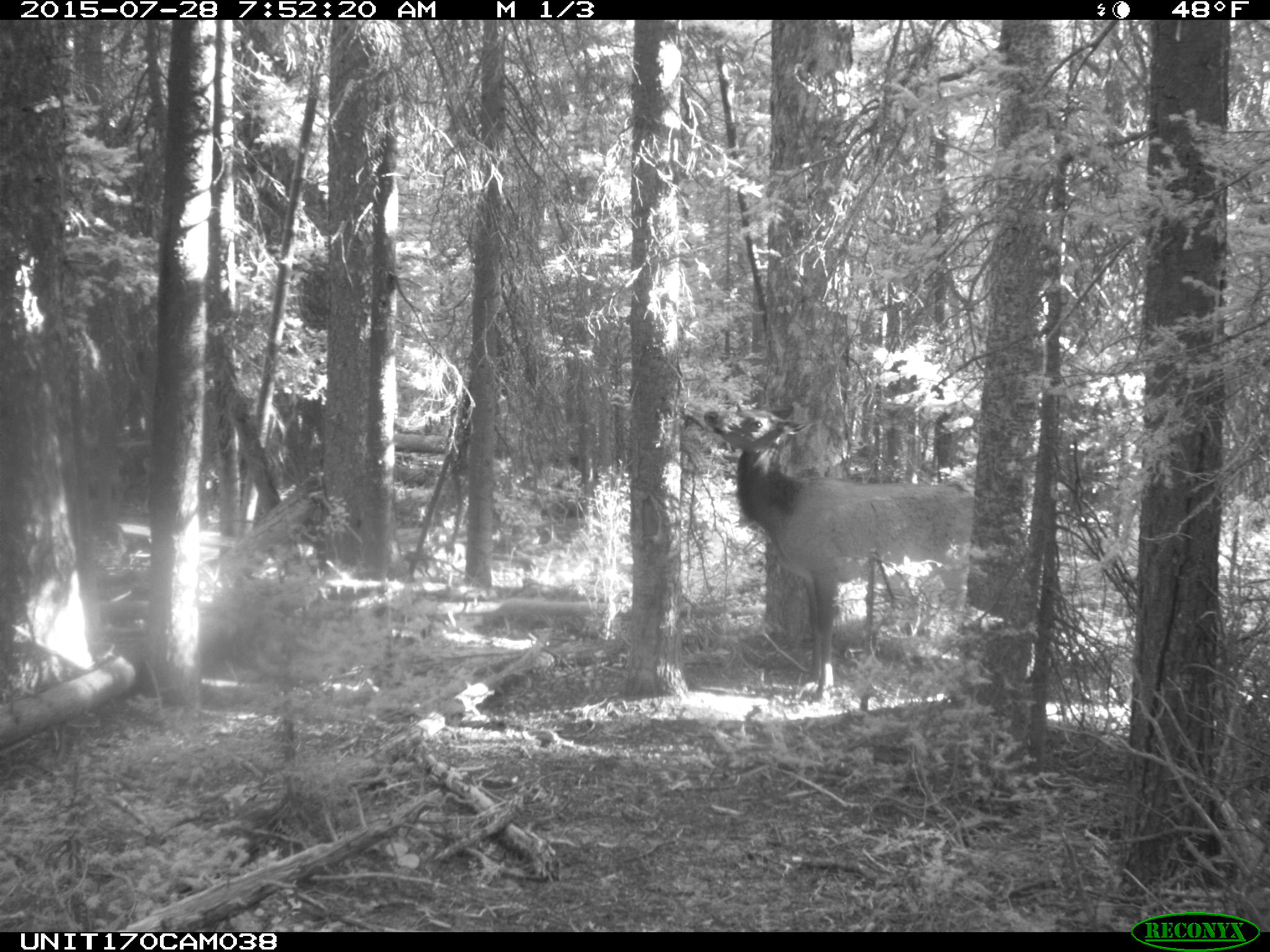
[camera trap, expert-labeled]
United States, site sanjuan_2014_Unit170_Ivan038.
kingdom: Animalia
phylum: Chordata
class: Mammalia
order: Artiodactyla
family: Cervidae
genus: Cervus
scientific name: Cervus elaphus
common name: red deer